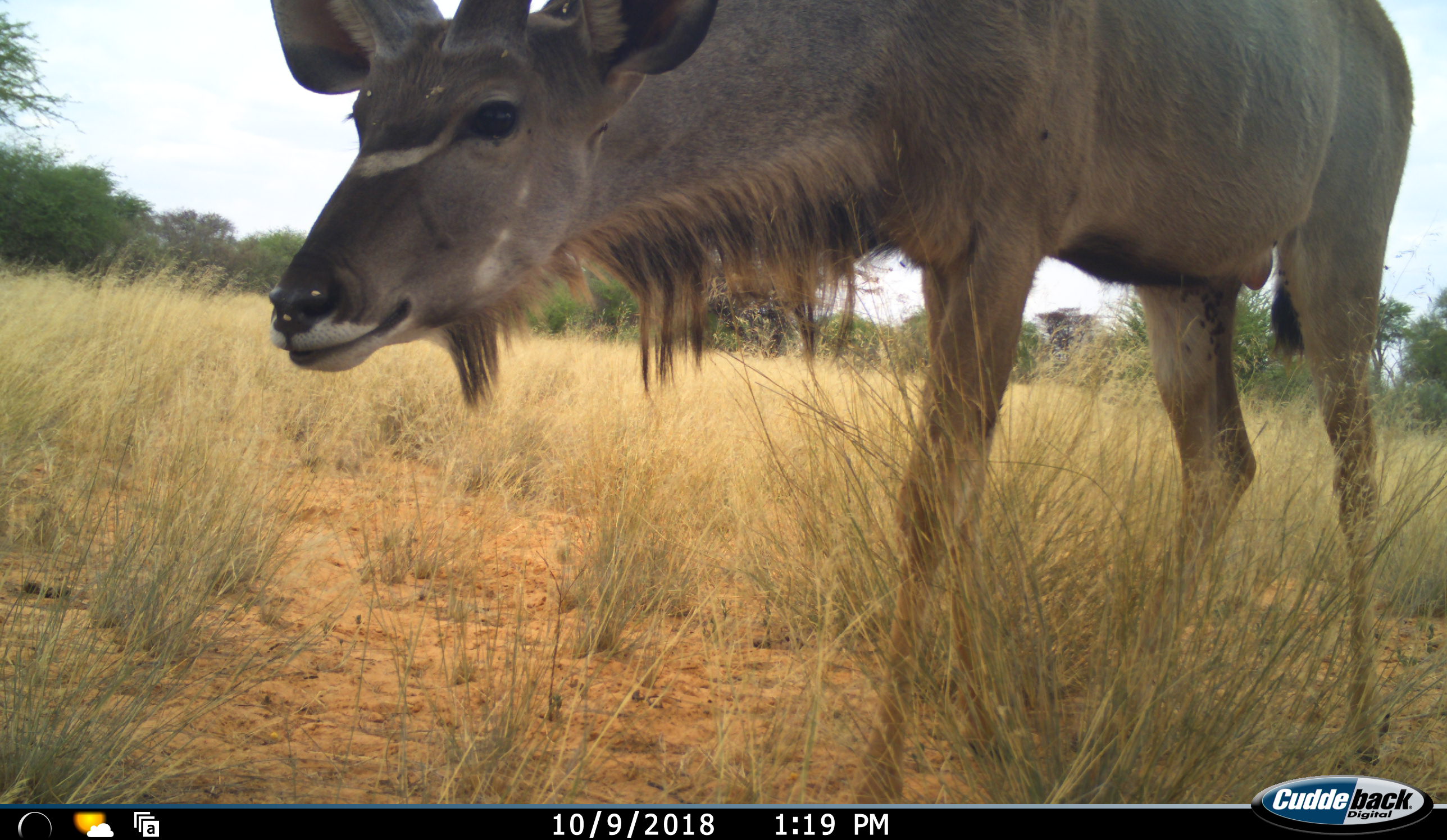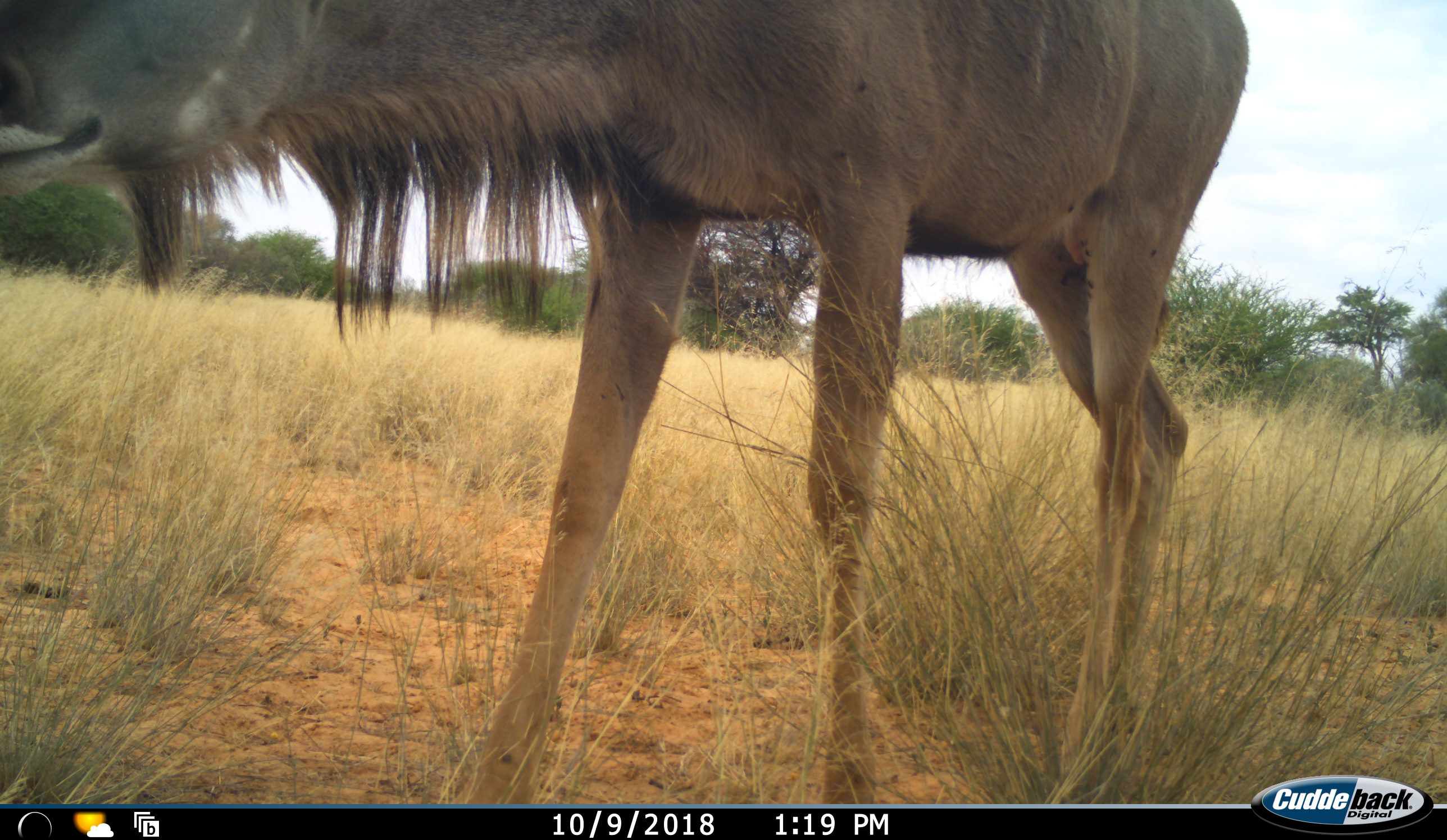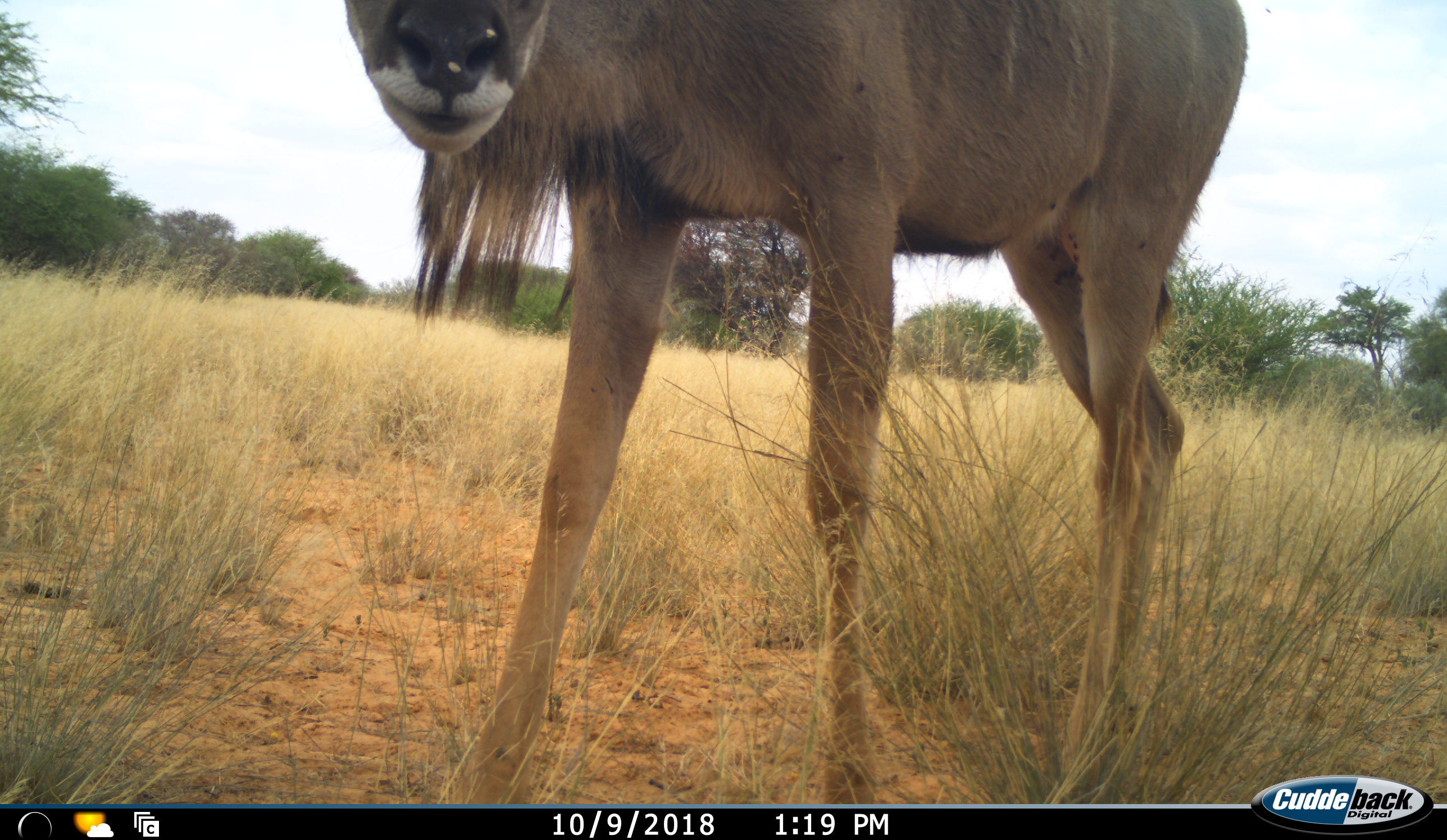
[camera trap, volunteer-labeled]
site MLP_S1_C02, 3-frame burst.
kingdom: Animalia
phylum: Chordata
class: Mammalia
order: Artiodactyla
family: Bovidae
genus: Tragelaphus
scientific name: Tragelaphus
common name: kudu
Kudu (Tragelaphus), count 1. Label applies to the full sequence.